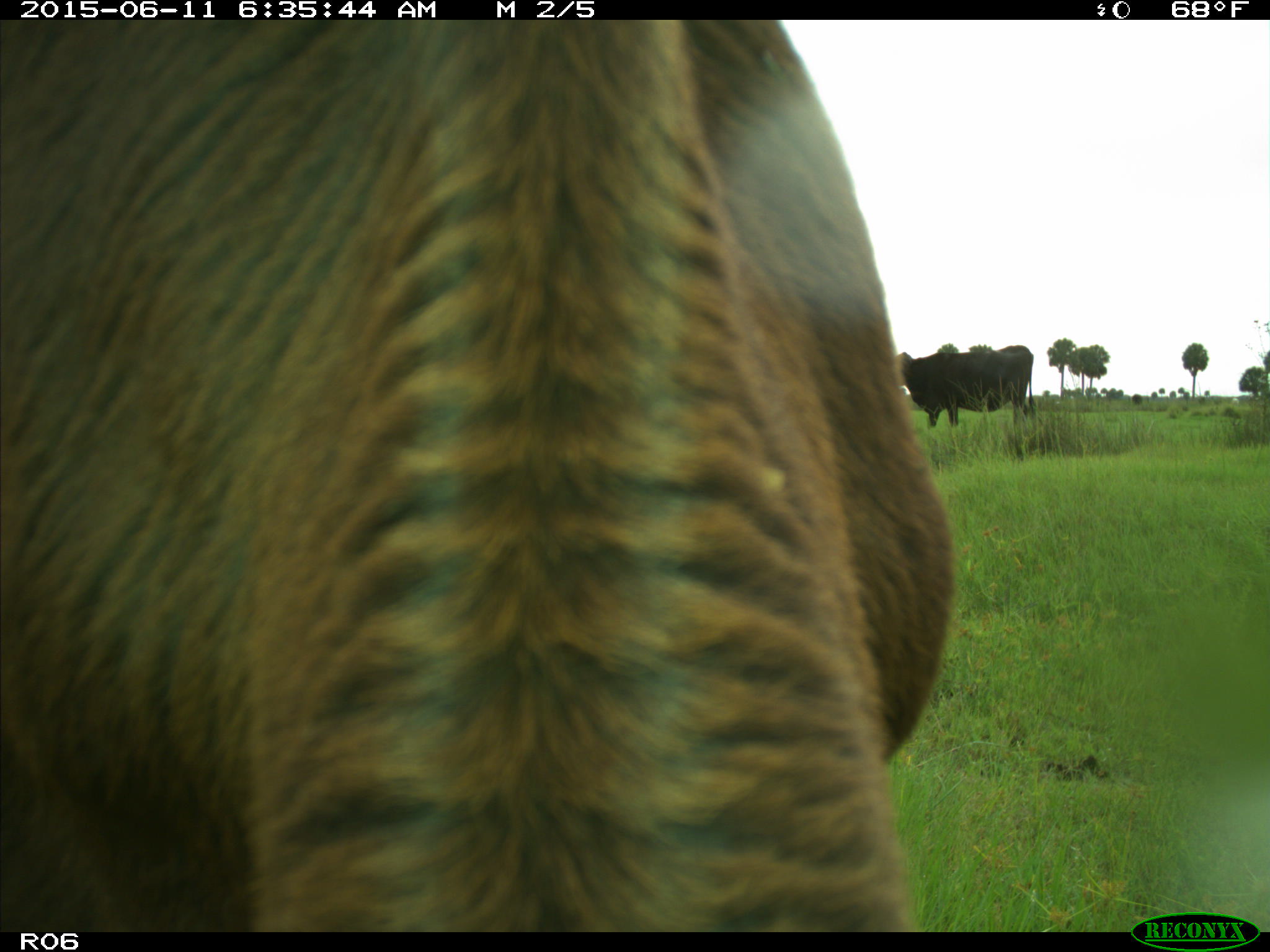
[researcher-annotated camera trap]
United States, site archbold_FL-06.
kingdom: Animalia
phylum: Chordata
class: Mammalia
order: Artiodactyla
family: Bovidae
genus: Bos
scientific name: Bos taurus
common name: domestic cow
Bos taurus (domestic cow).